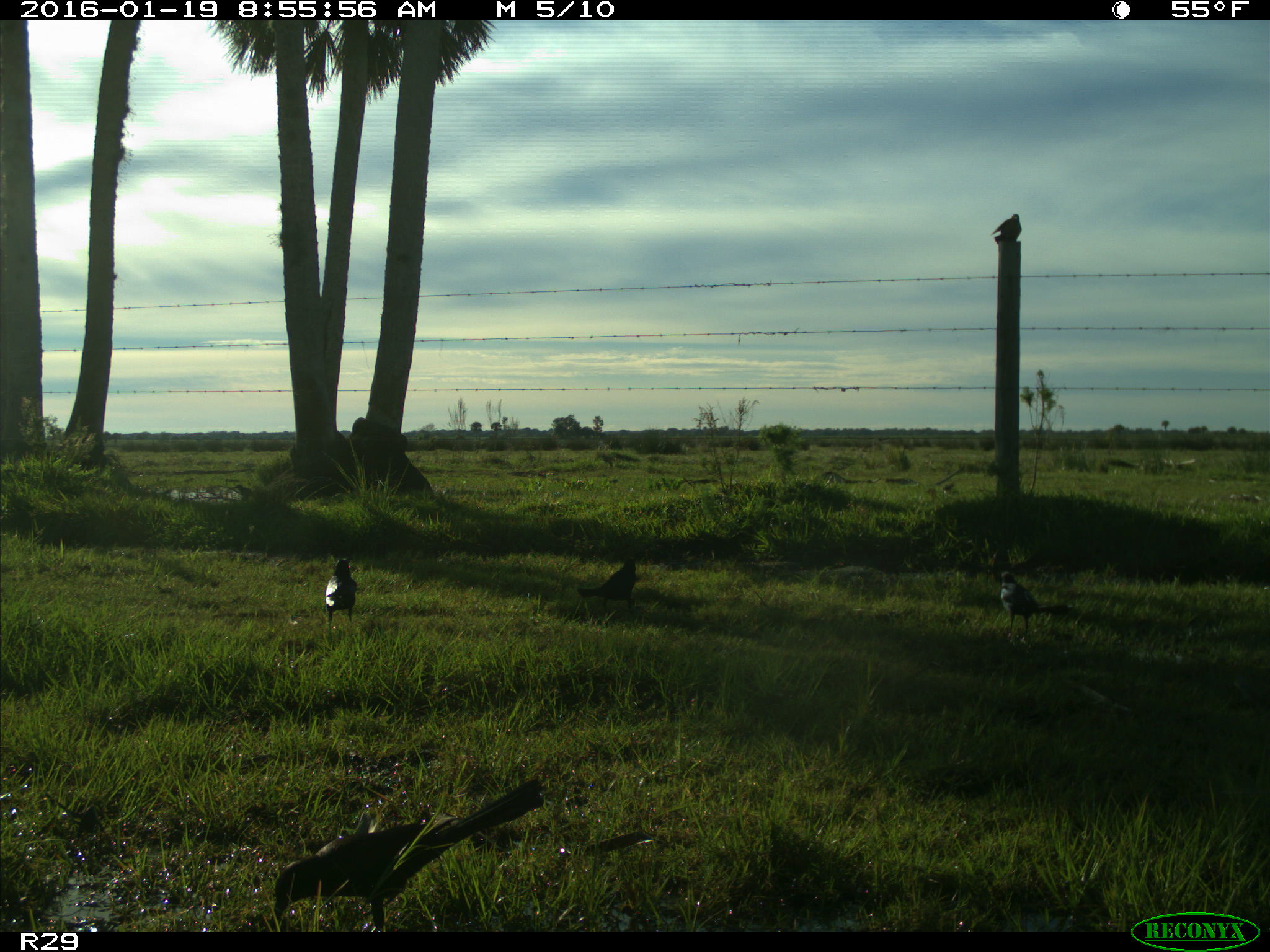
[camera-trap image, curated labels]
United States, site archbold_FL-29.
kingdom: Animalia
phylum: Chordata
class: Aves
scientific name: Aves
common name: birds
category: unidentified bird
Unidentified bird (birds) (Aves).